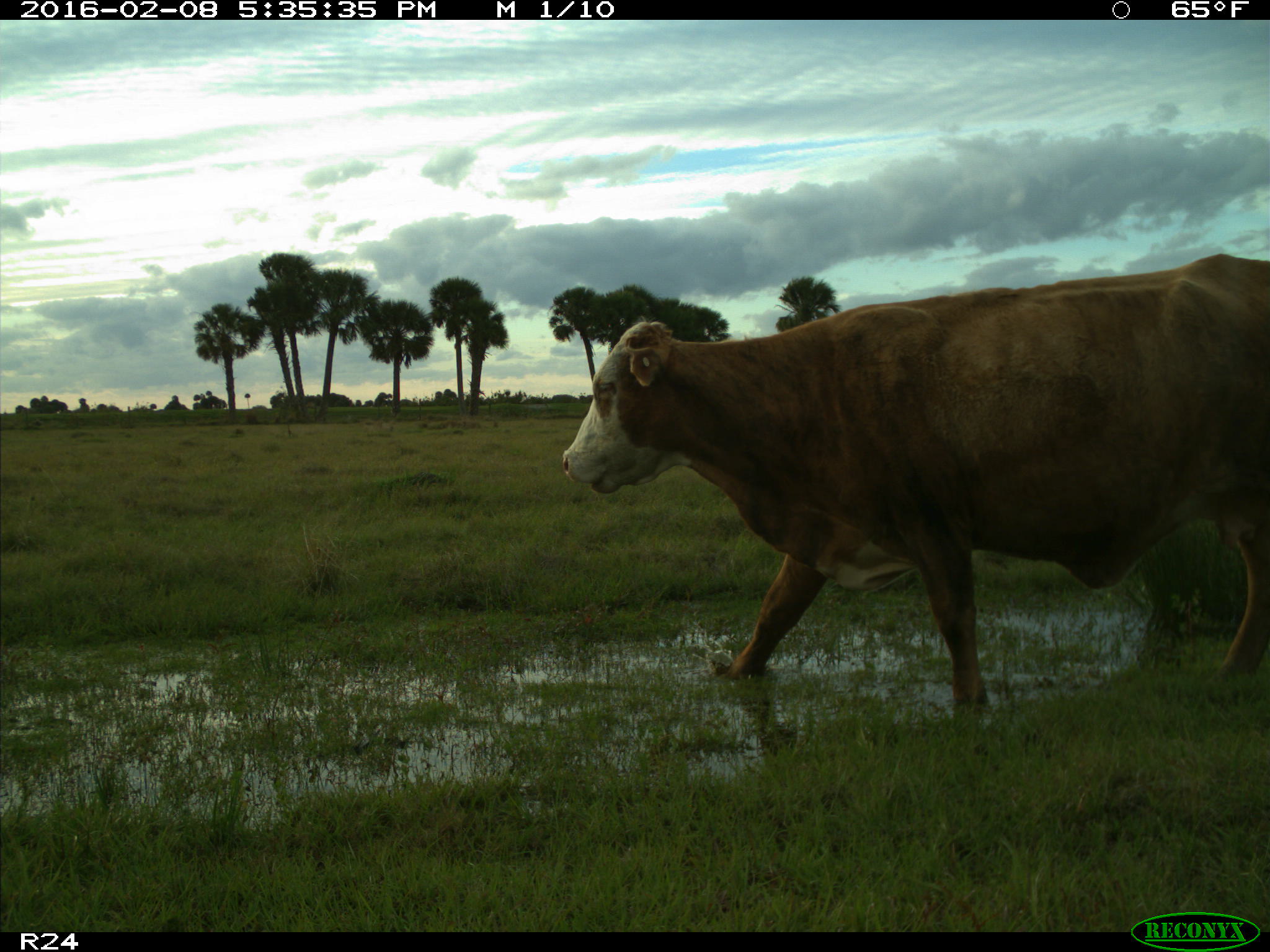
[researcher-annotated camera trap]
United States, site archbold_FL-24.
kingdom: Animalia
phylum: Chordata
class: Mammalia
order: Artiodactyla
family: Bovidae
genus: Bos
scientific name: Bos taurus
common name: domestic cow